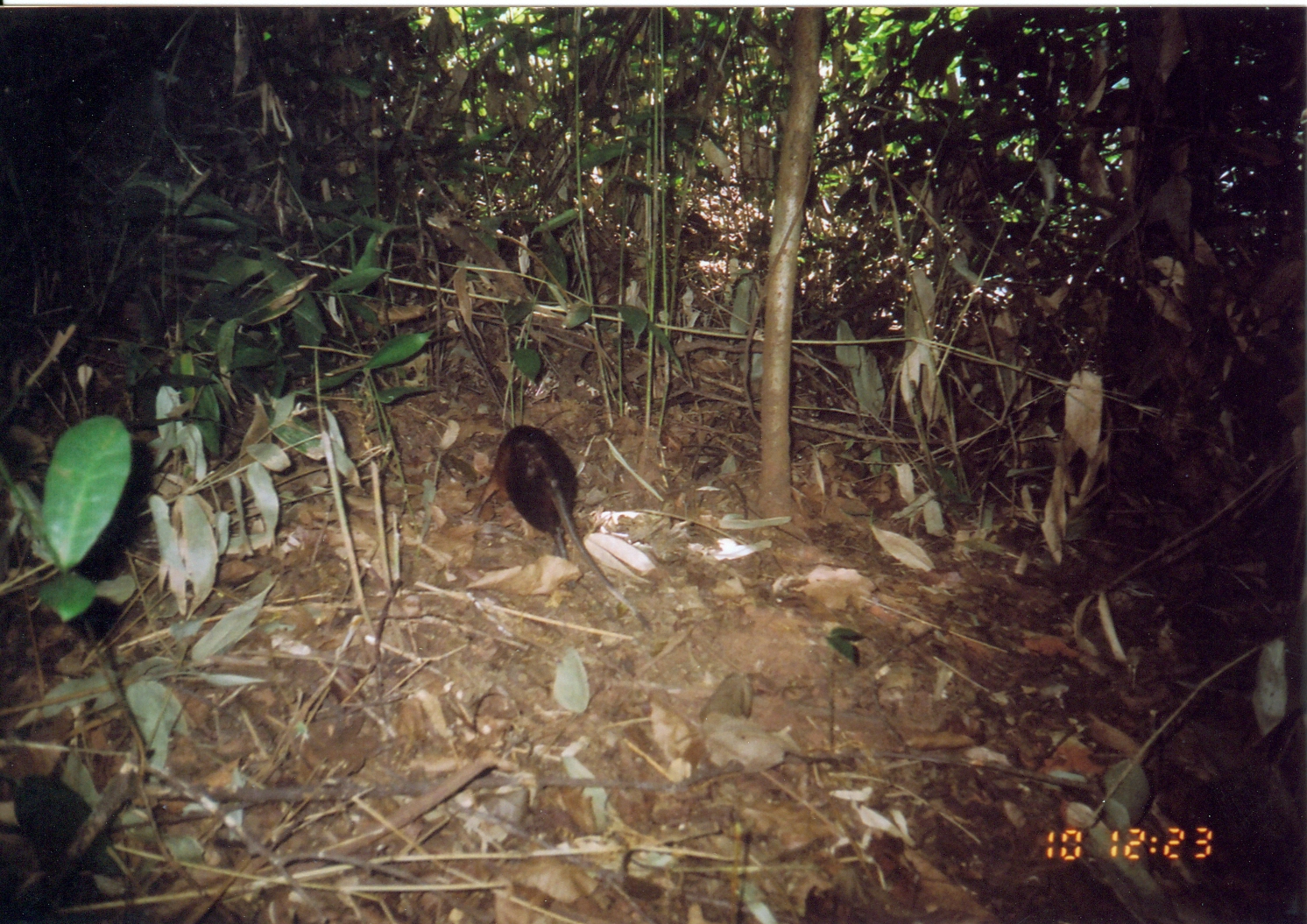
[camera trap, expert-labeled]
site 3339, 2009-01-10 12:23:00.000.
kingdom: Animalia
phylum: Chordata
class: Mammalia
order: Macroscelidea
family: Macroscelididae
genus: Rhynchocyon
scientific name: Rhynchocyon udzungwensis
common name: grey-faced sengi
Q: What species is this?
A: Rhynchocyon udzungwensis (grey-faced sengi).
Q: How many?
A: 1.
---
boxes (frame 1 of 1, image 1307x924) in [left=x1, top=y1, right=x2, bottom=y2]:
rhynchocyon udzungwensis: [left=460, top=423, right=655, bottom=629]